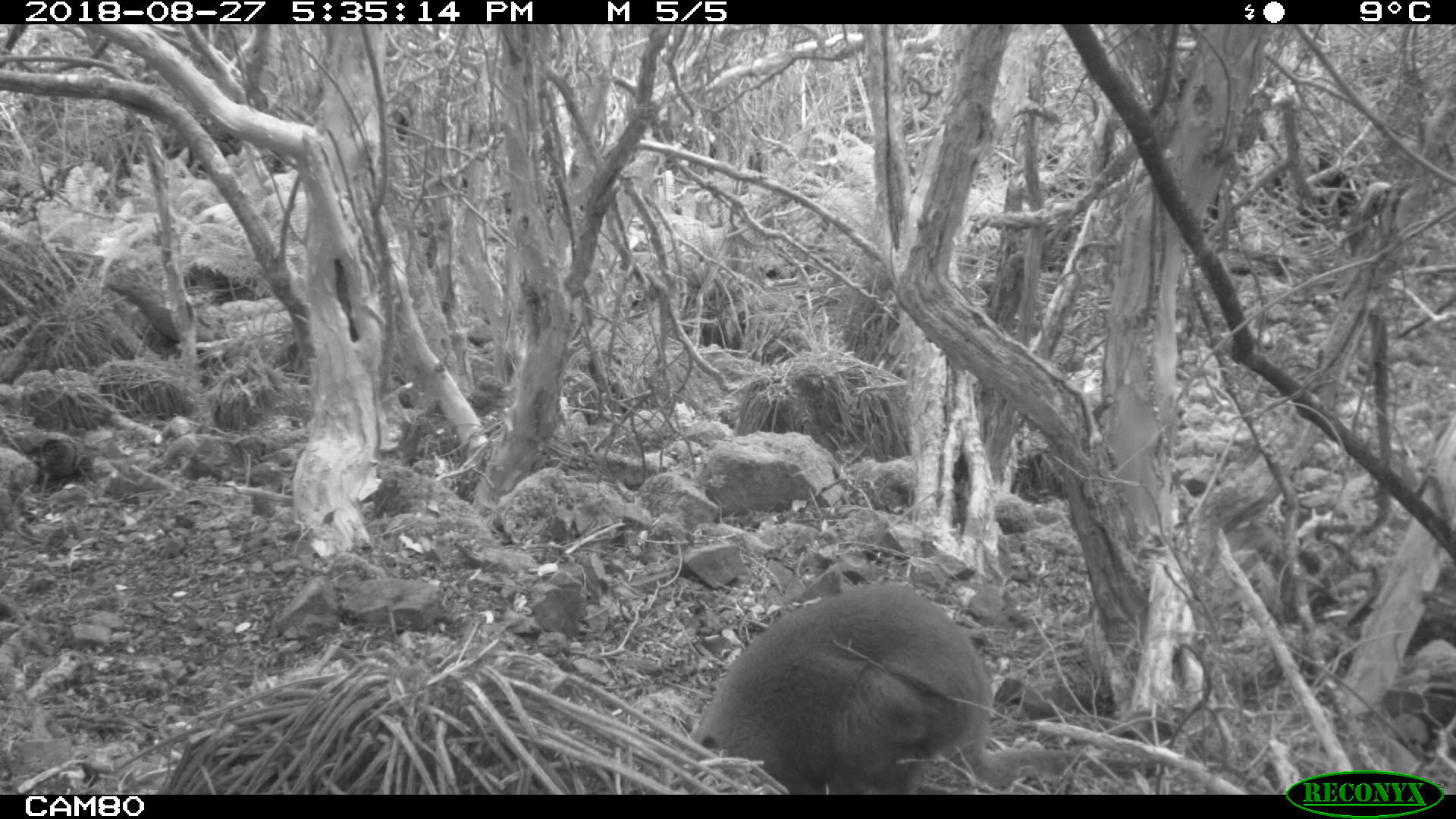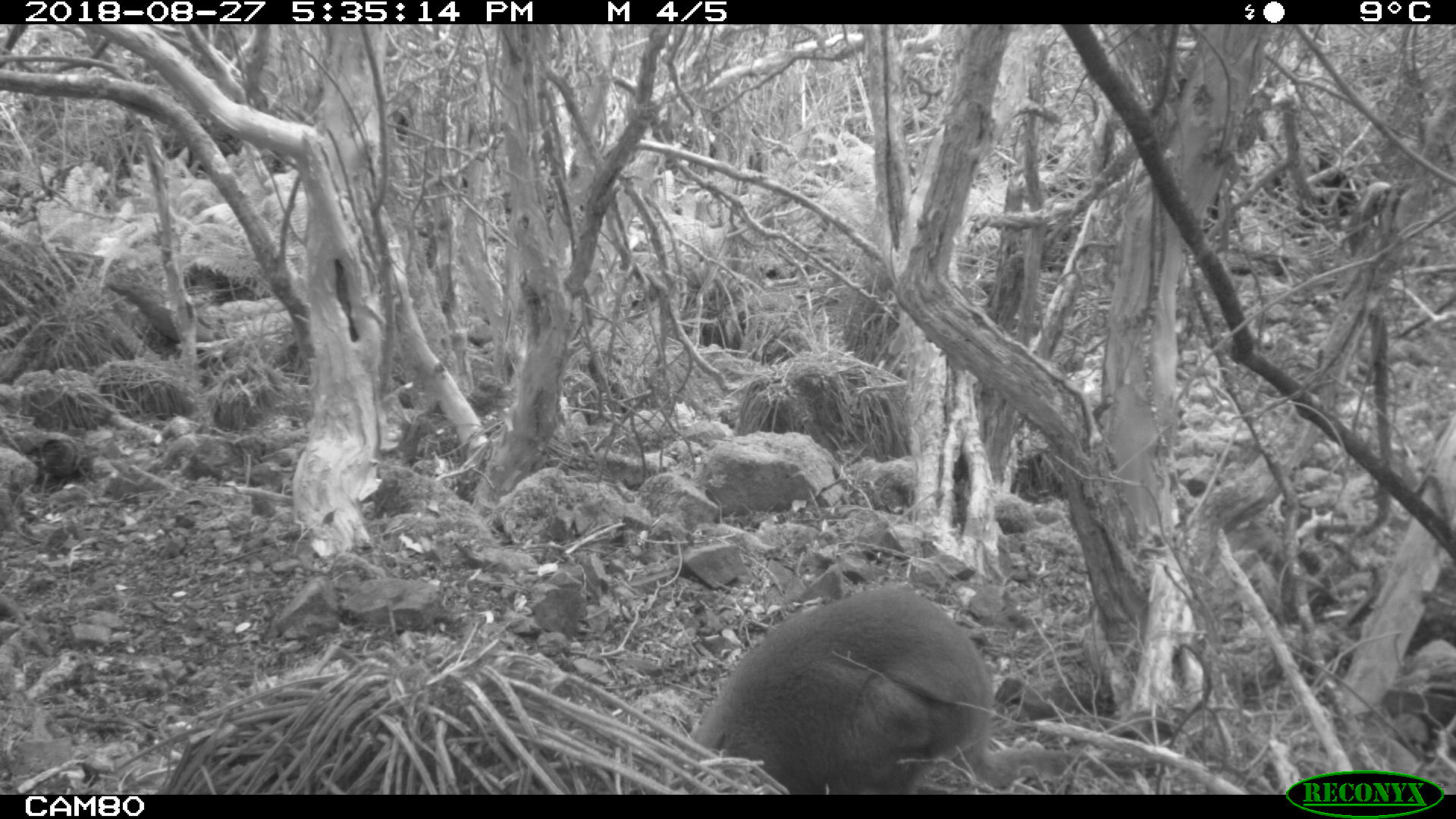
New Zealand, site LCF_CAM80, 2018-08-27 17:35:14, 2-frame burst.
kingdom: Animalia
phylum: Chordata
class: Mammalia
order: Diprotodontia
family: Macropodidae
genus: Notamacropus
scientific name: Notamacropus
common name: wallaby